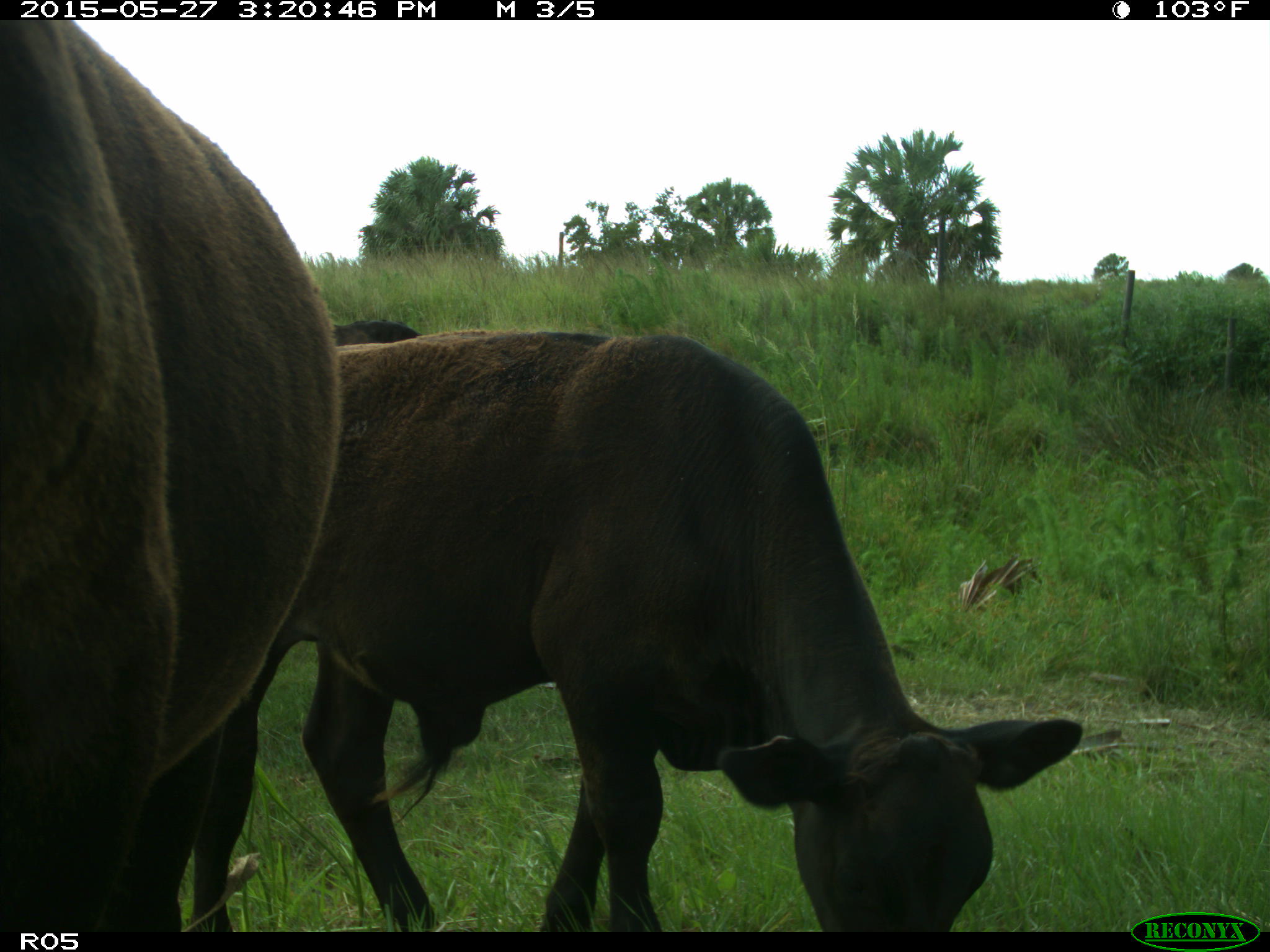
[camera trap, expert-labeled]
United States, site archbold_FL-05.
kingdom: Animalia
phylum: Chordata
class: Mammalia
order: Artiodactyla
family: Bovidae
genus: Bos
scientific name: Bos taurus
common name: domestic cow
Bos taurus (domestic cow).